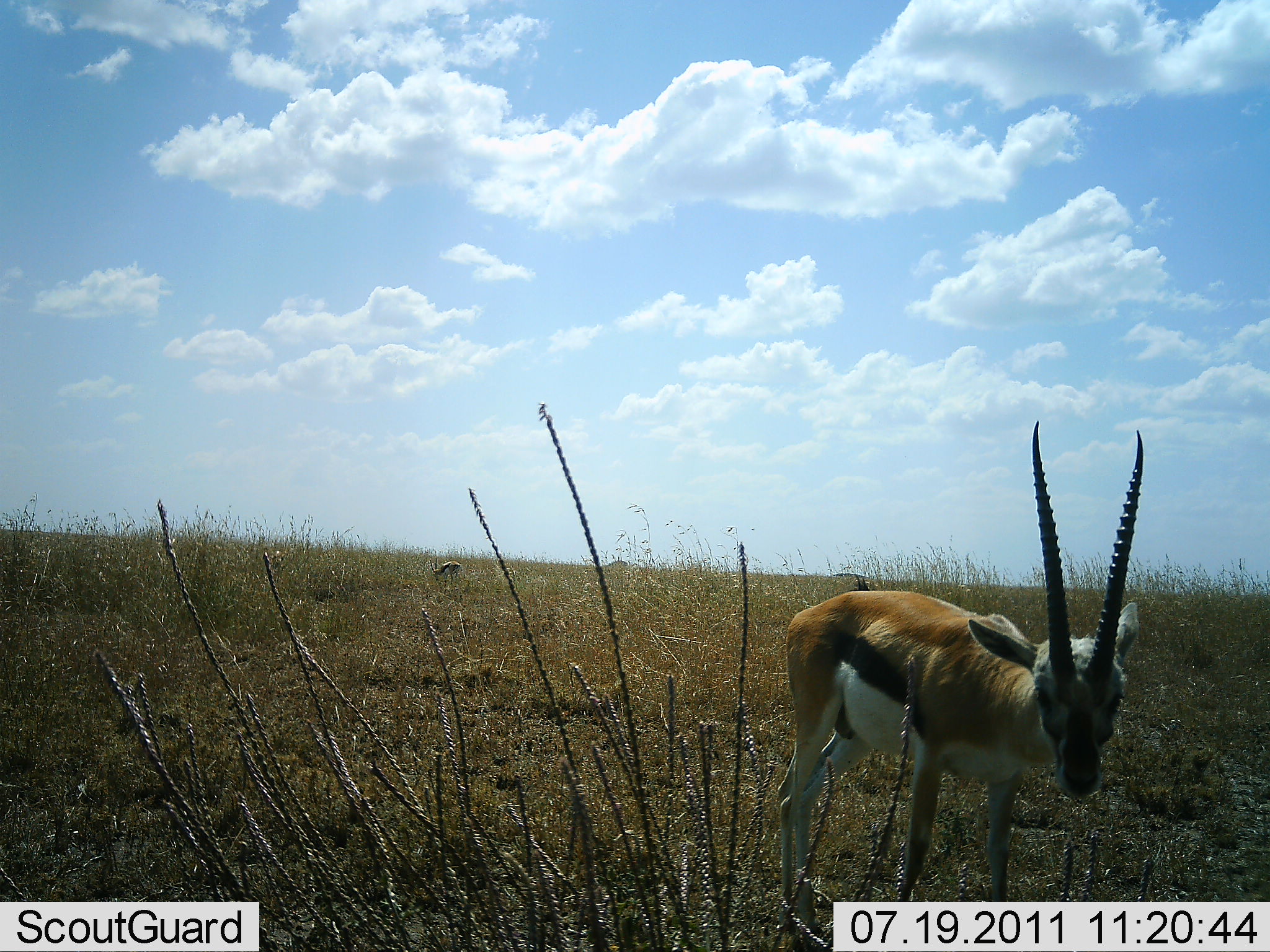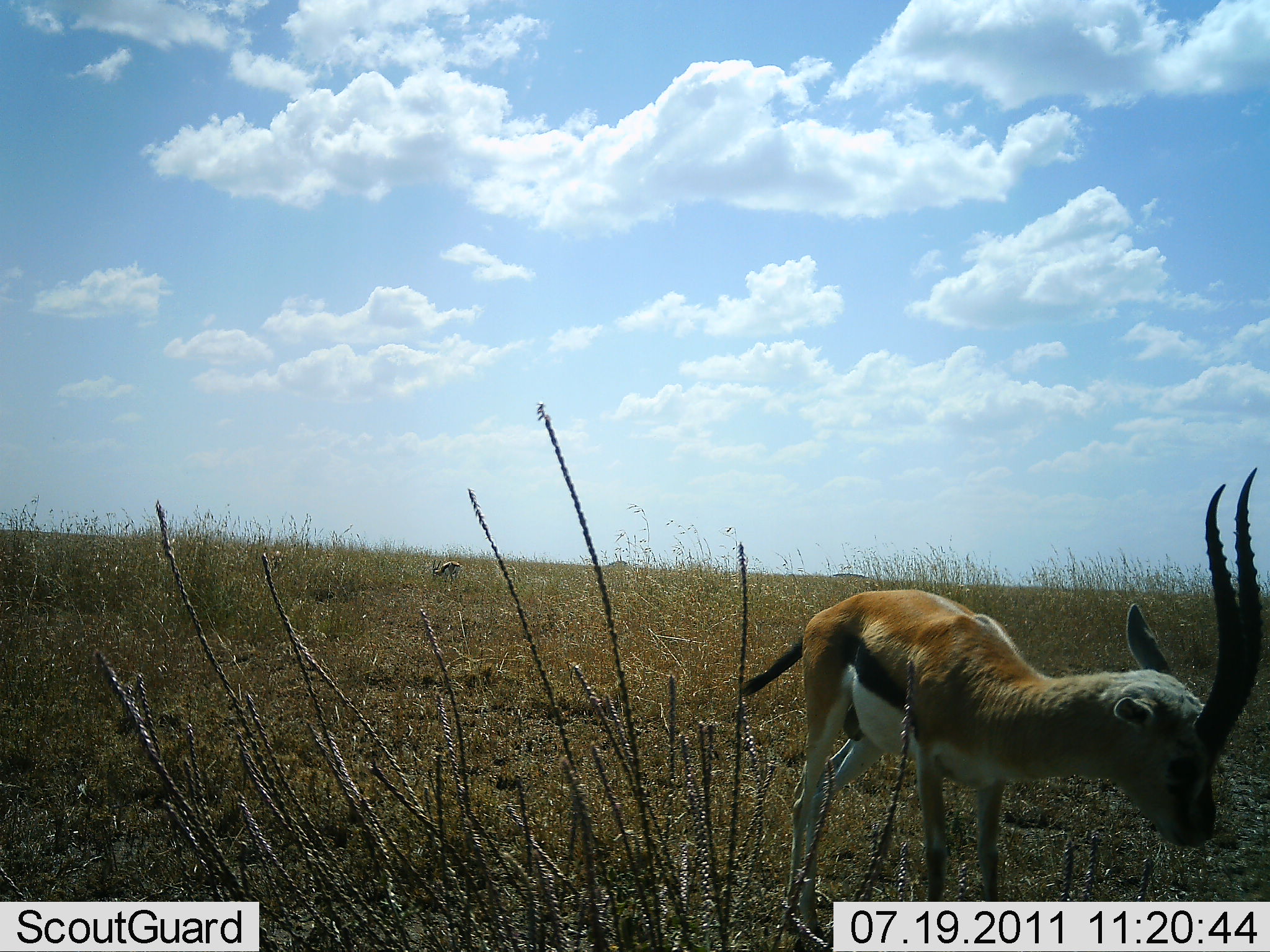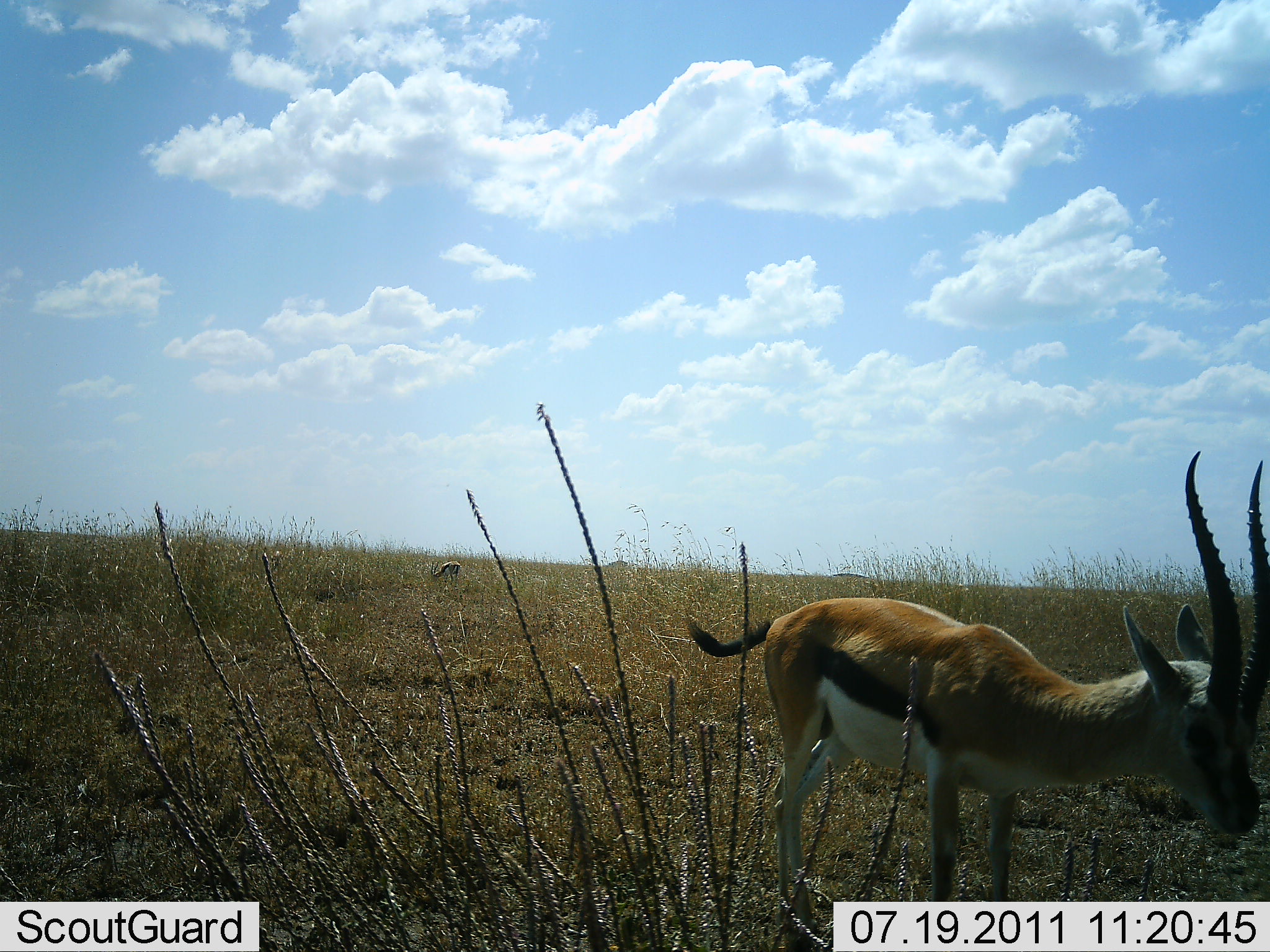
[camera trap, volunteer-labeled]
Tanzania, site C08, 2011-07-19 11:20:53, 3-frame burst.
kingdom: Animalia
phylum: Chordata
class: Mammalia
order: Artiodactyla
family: Bovidae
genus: Eudorcas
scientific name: Eudorcas thomsonii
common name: thomson's gazelle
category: gazellethomsons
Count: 1.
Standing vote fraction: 83%.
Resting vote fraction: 0%.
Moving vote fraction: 8%.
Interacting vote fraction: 0%.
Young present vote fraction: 0%.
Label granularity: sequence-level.